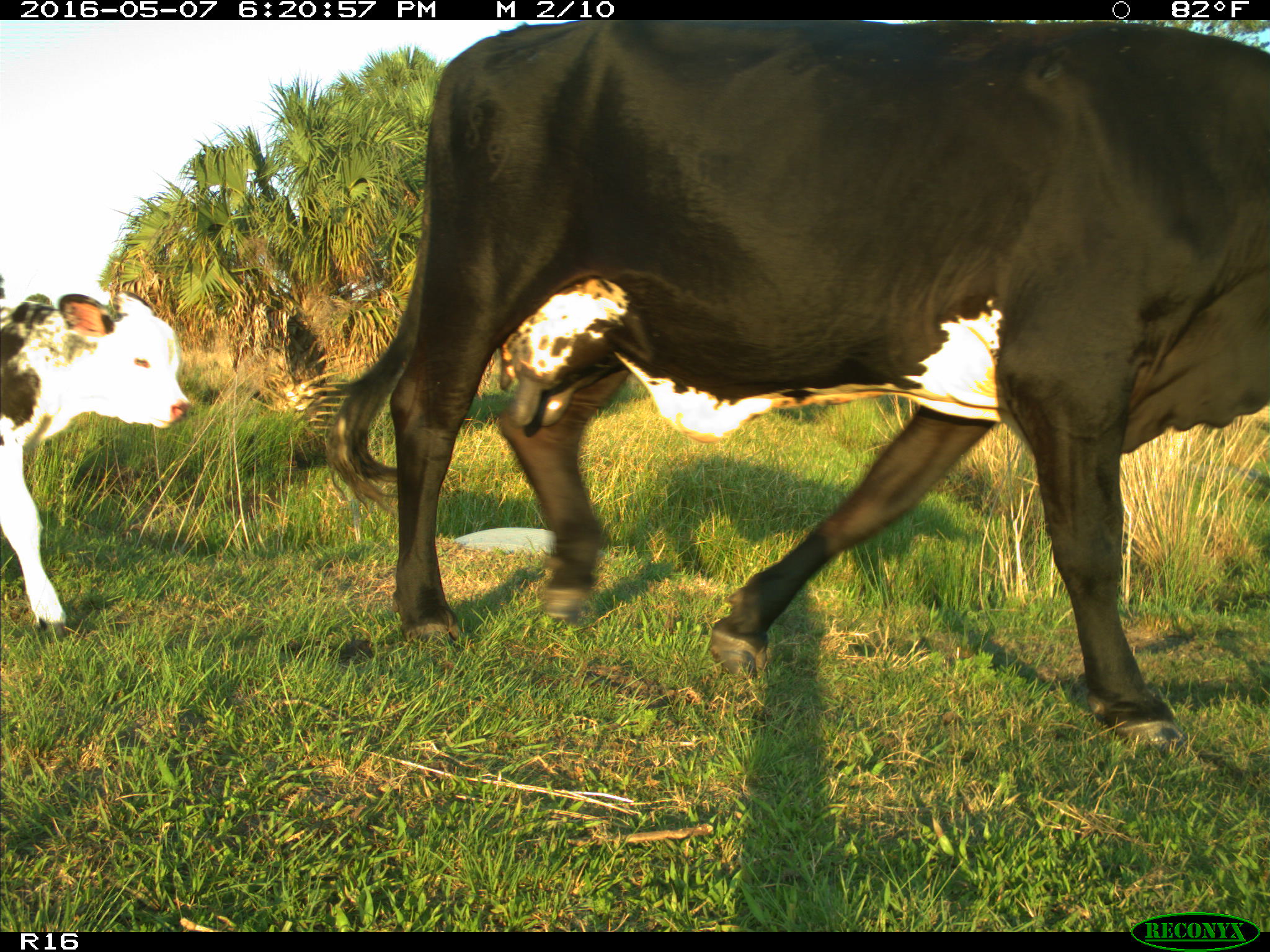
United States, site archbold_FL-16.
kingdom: Animalia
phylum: Chordata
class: Mammalia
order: Artiodactyla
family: Bovidae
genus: Bos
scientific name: Bos taurus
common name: domestic cow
Bos taurus (domestic cow).